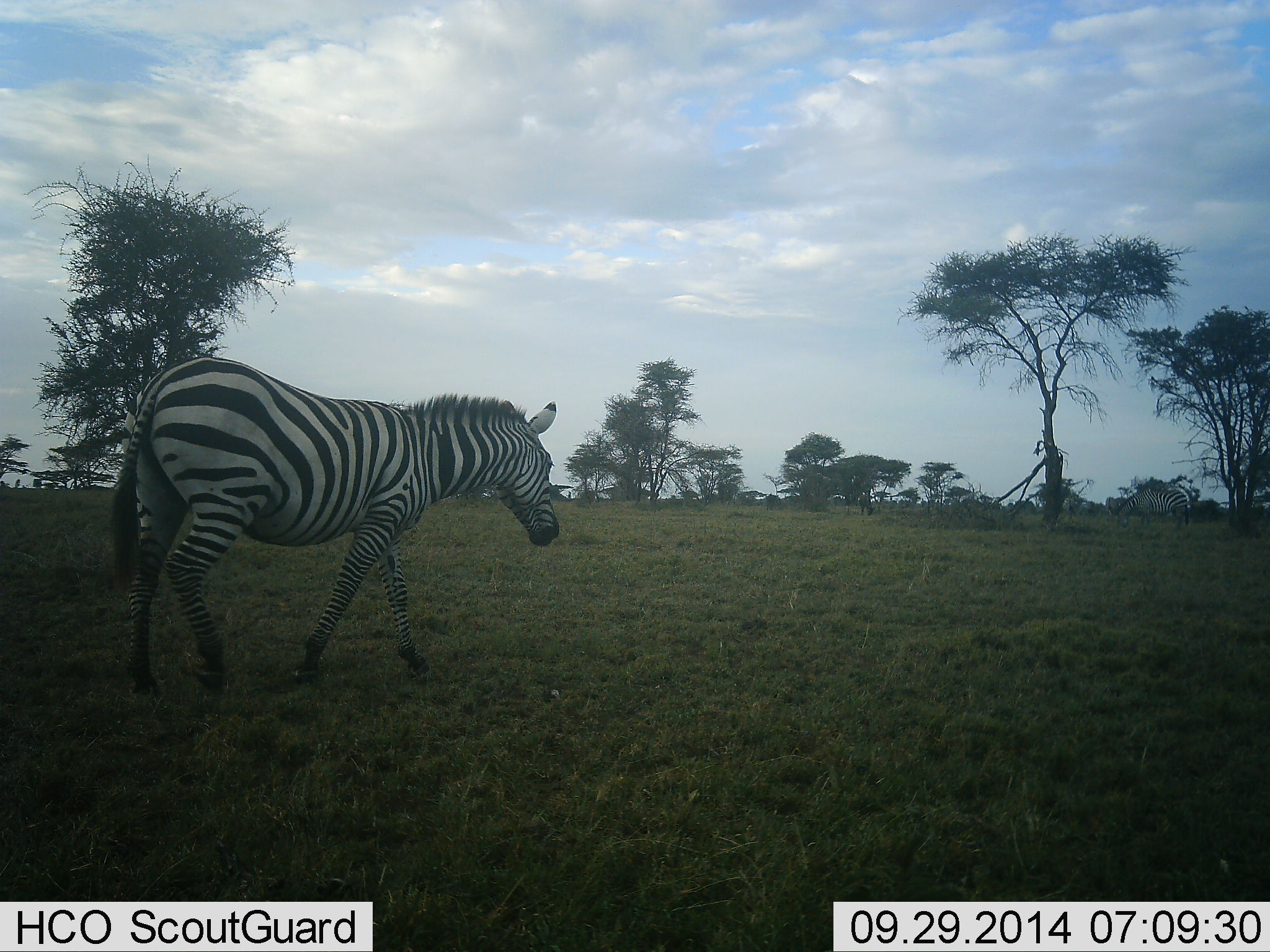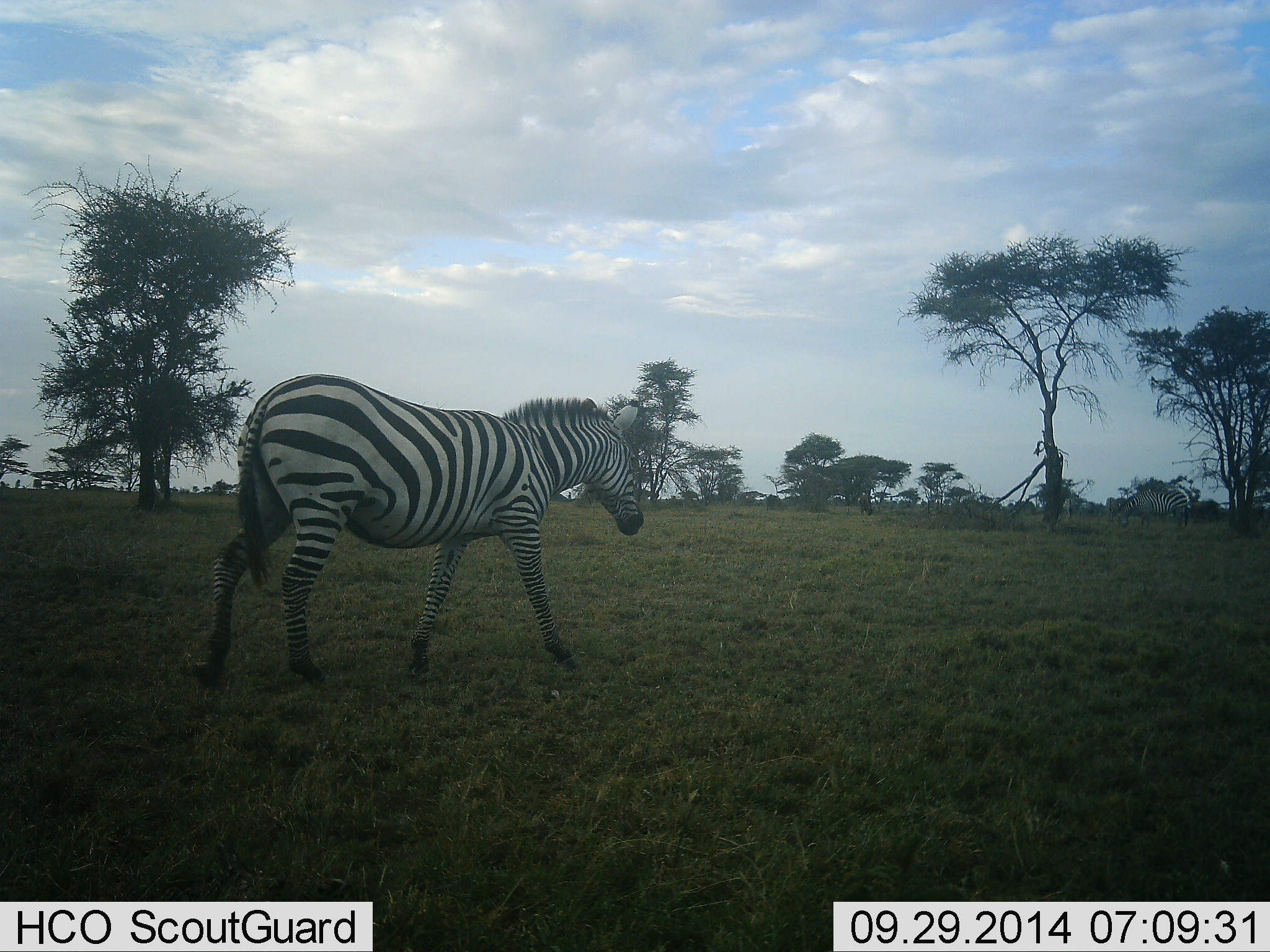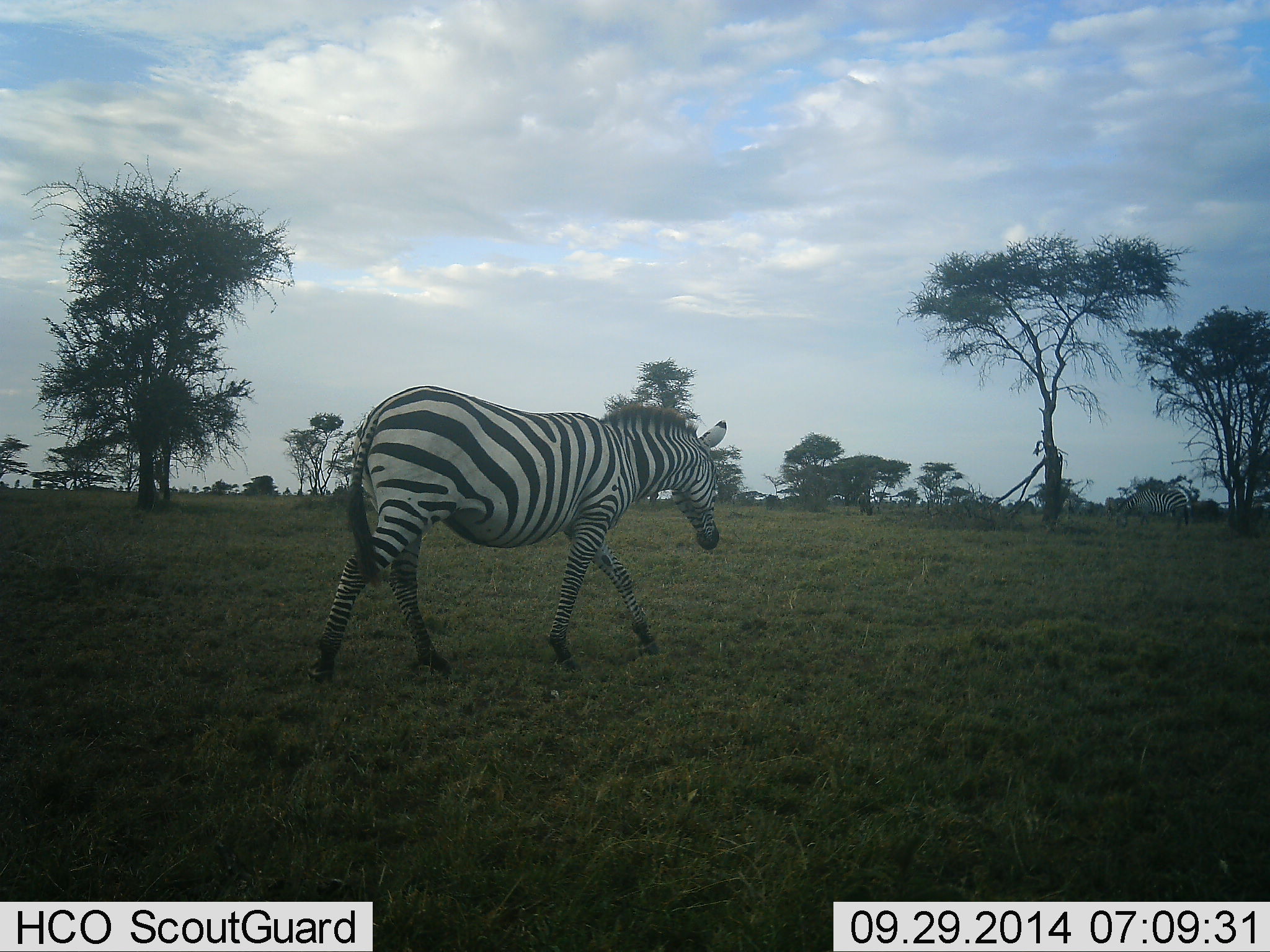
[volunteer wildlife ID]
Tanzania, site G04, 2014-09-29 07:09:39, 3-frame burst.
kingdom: Animalia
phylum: Chordata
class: Mammalia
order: Perissodactyla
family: Equidae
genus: Equus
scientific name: Equus quagga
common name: plains zebra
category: zebra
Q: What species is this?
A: Zebra (plains zebra) (Equus quagga).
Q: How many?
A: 1.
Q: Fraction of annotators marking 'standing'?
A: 8%.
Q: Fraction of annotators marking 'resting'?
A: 0%.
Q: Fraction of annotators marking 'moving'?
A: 100%.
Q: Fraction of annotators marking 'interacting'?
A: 0%.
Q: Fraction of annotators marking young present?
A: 0%.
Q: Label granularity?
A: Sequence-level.